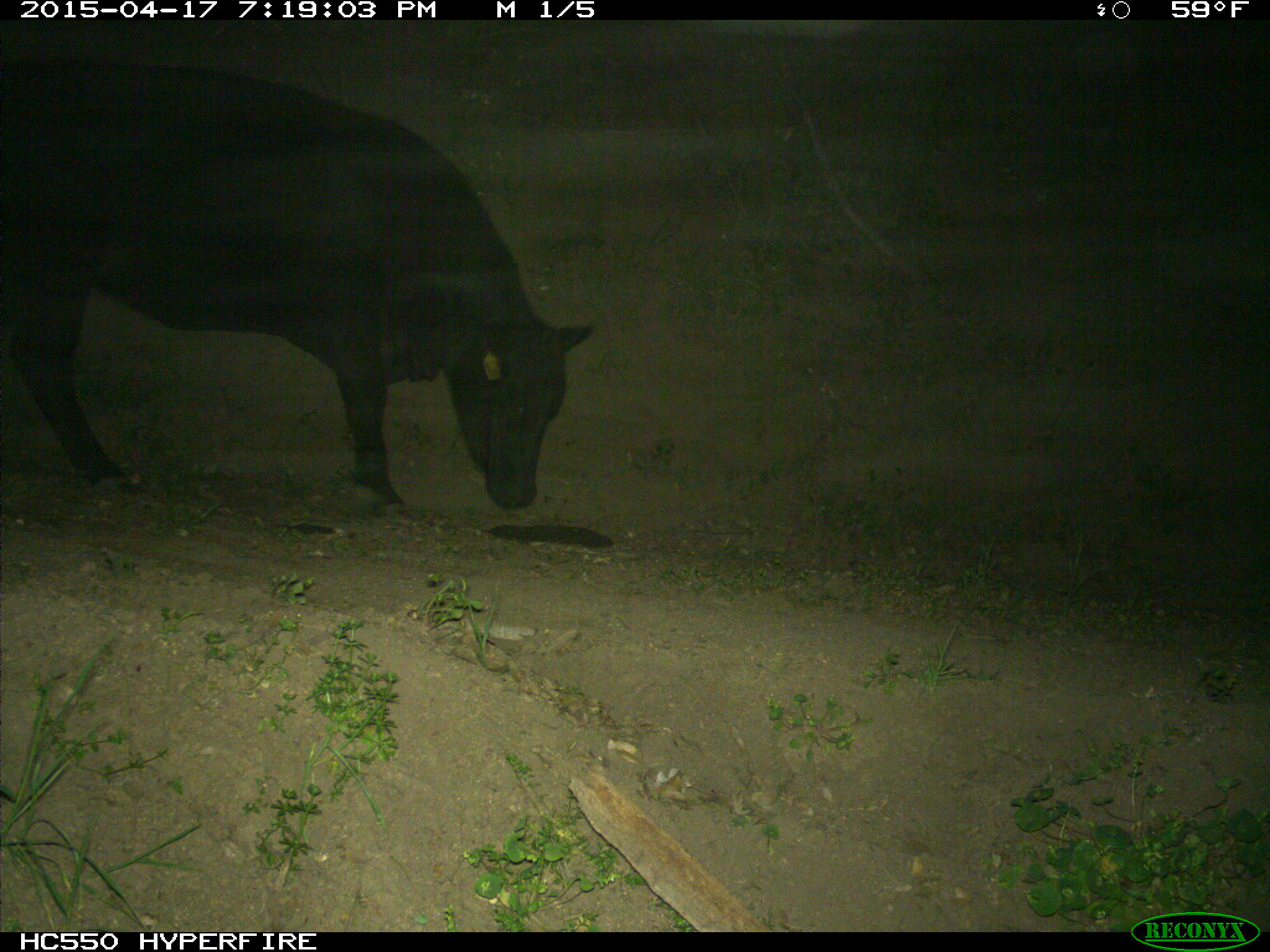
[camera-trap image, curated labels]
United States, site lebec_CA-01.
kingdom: Animalia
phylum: Chordata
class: Mammalia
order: Artiodactyla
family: Bovidae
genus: Bos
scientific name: Bos taurus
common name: domestic cow